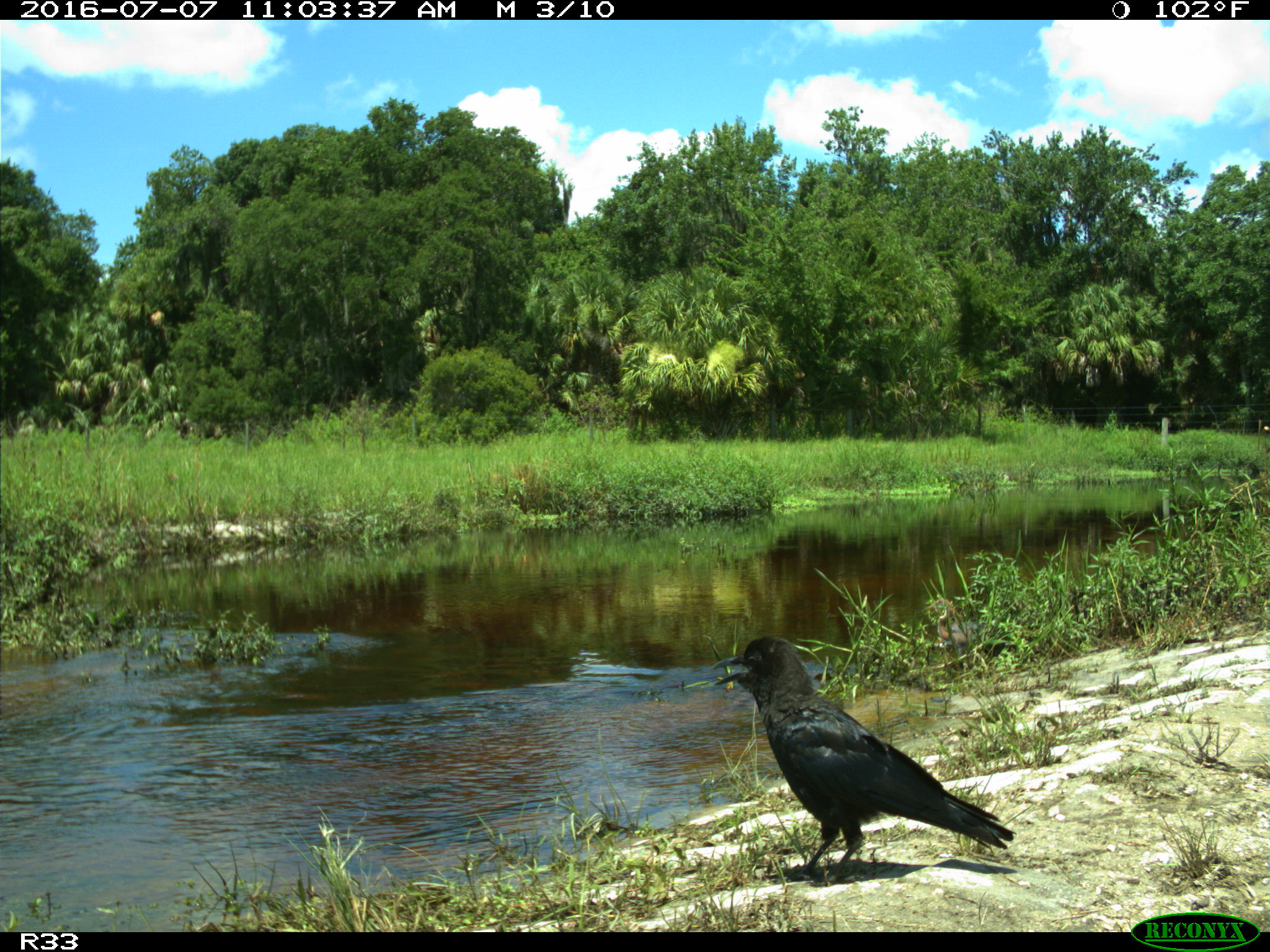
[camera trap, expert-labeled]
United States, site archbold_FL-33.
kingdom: Animalia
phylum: Chordata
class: Aves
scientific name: Aves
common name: birds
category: unidentified bird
Unidentified bird (birds) (Aves).